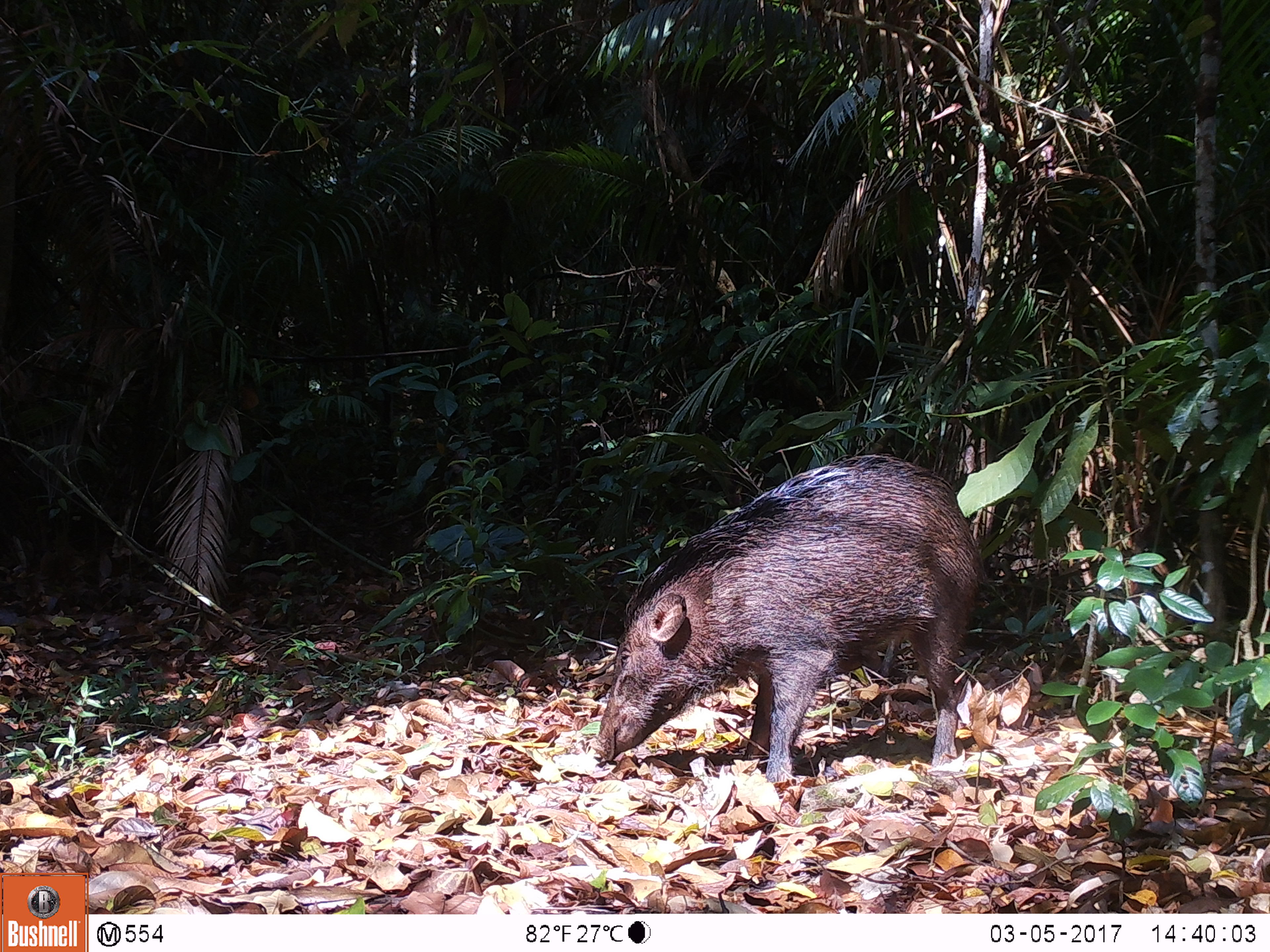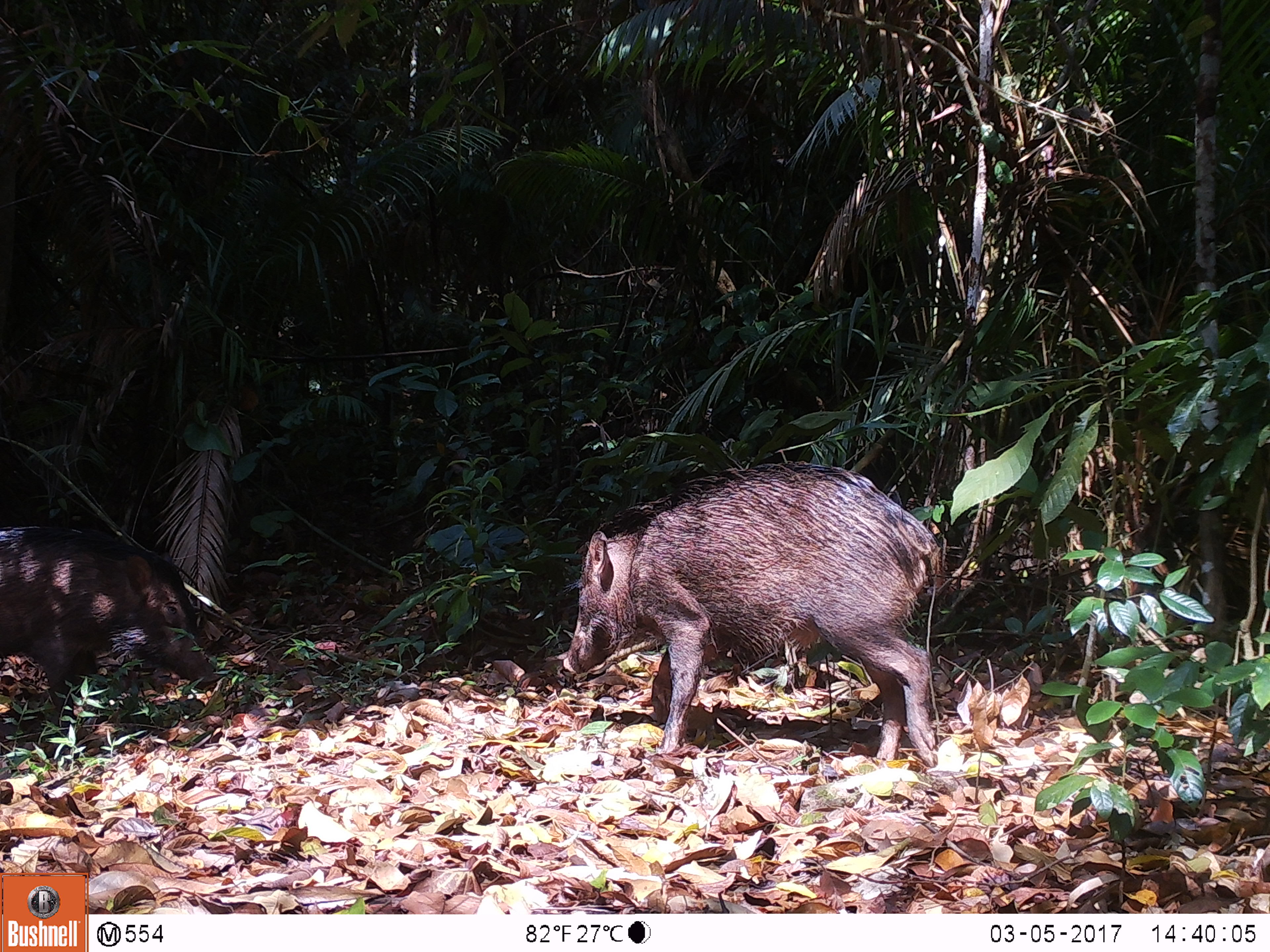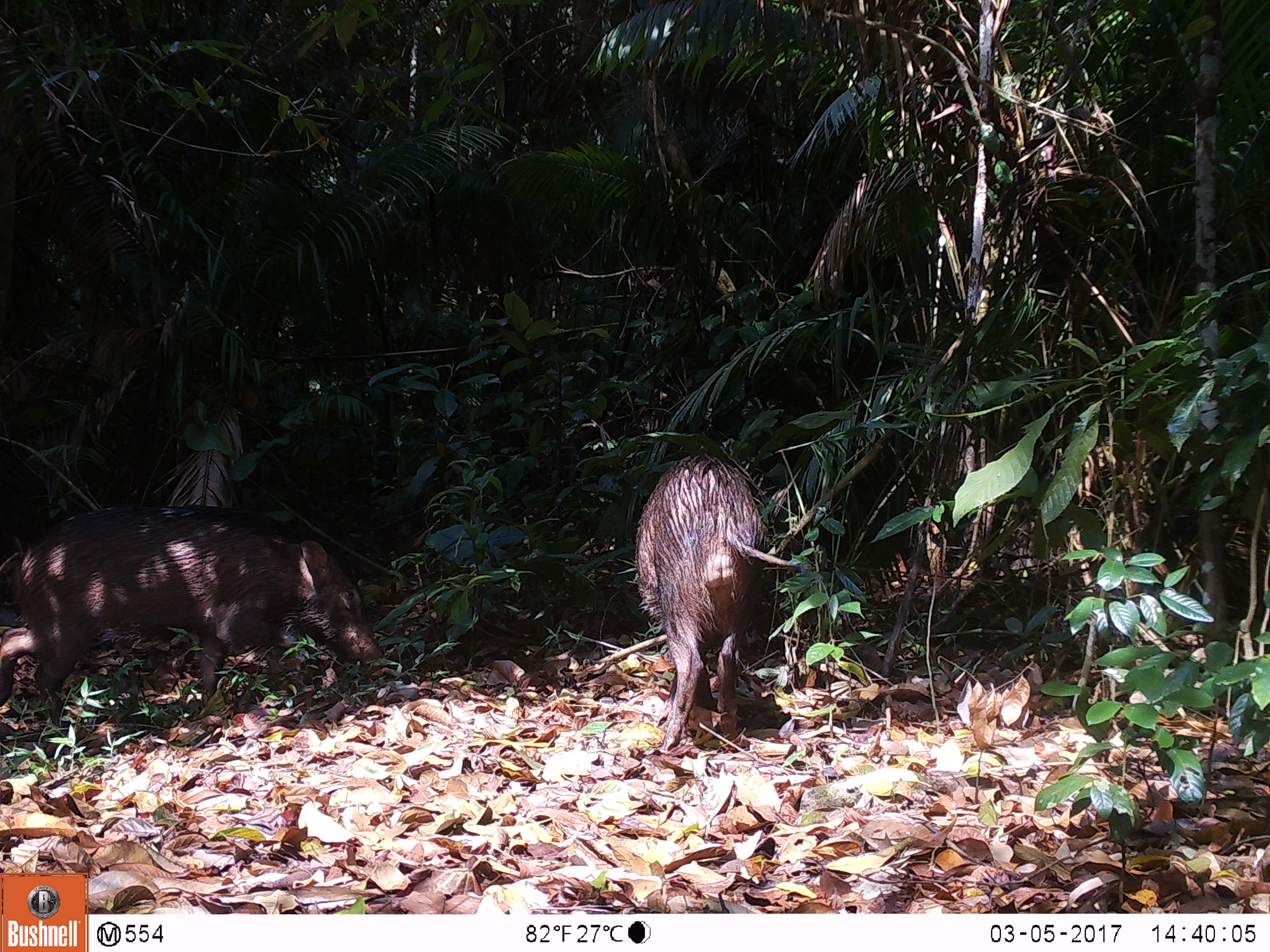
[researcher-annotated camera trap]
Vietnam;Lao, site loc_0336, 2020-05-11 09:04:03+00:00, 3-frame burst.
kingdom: Animalia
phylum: Chordata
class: Mammalia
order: Artiodactyla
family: Suidae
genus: Sus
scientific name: Sus scrofa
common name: eurasian wild pig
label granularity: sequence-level